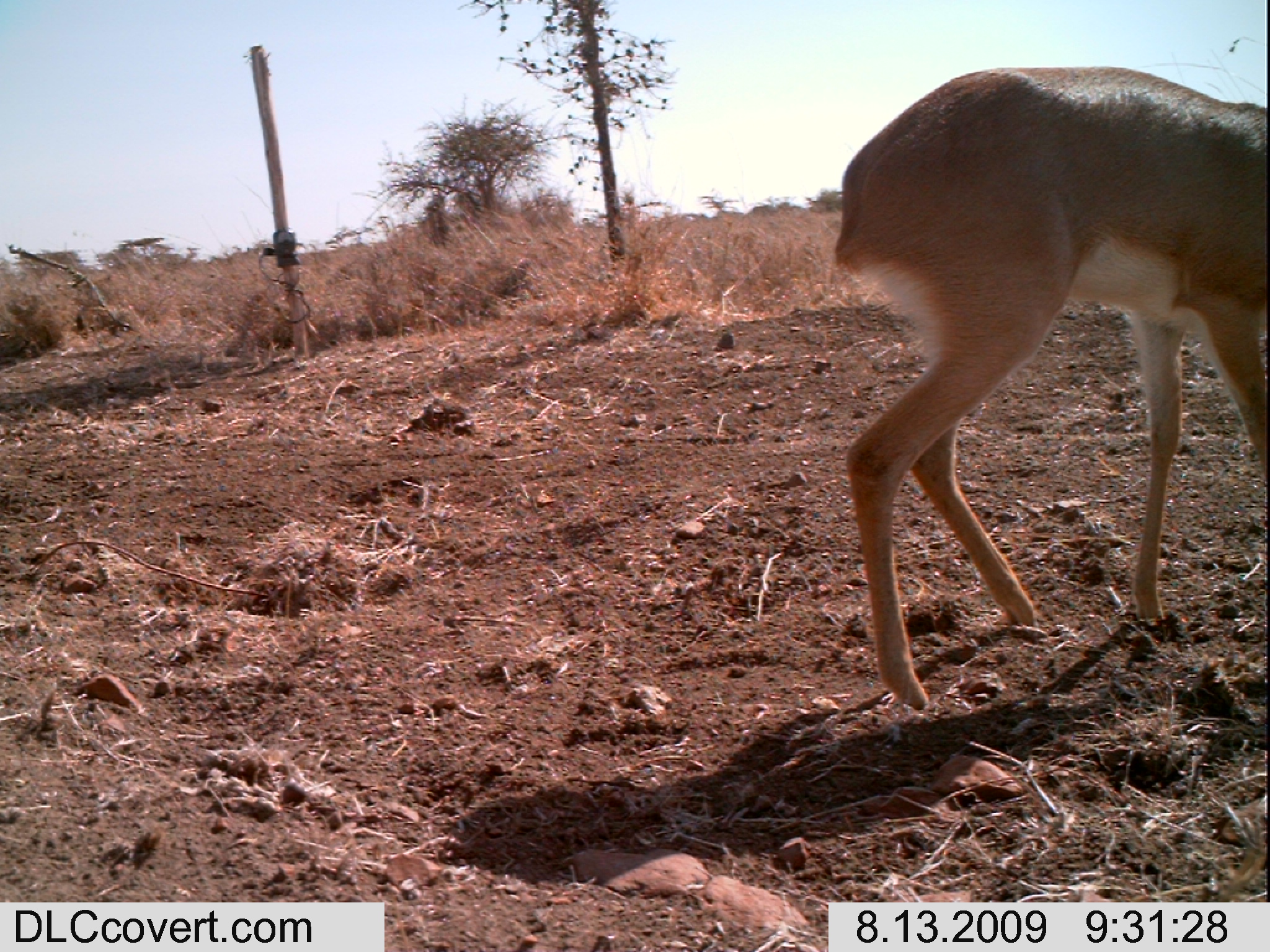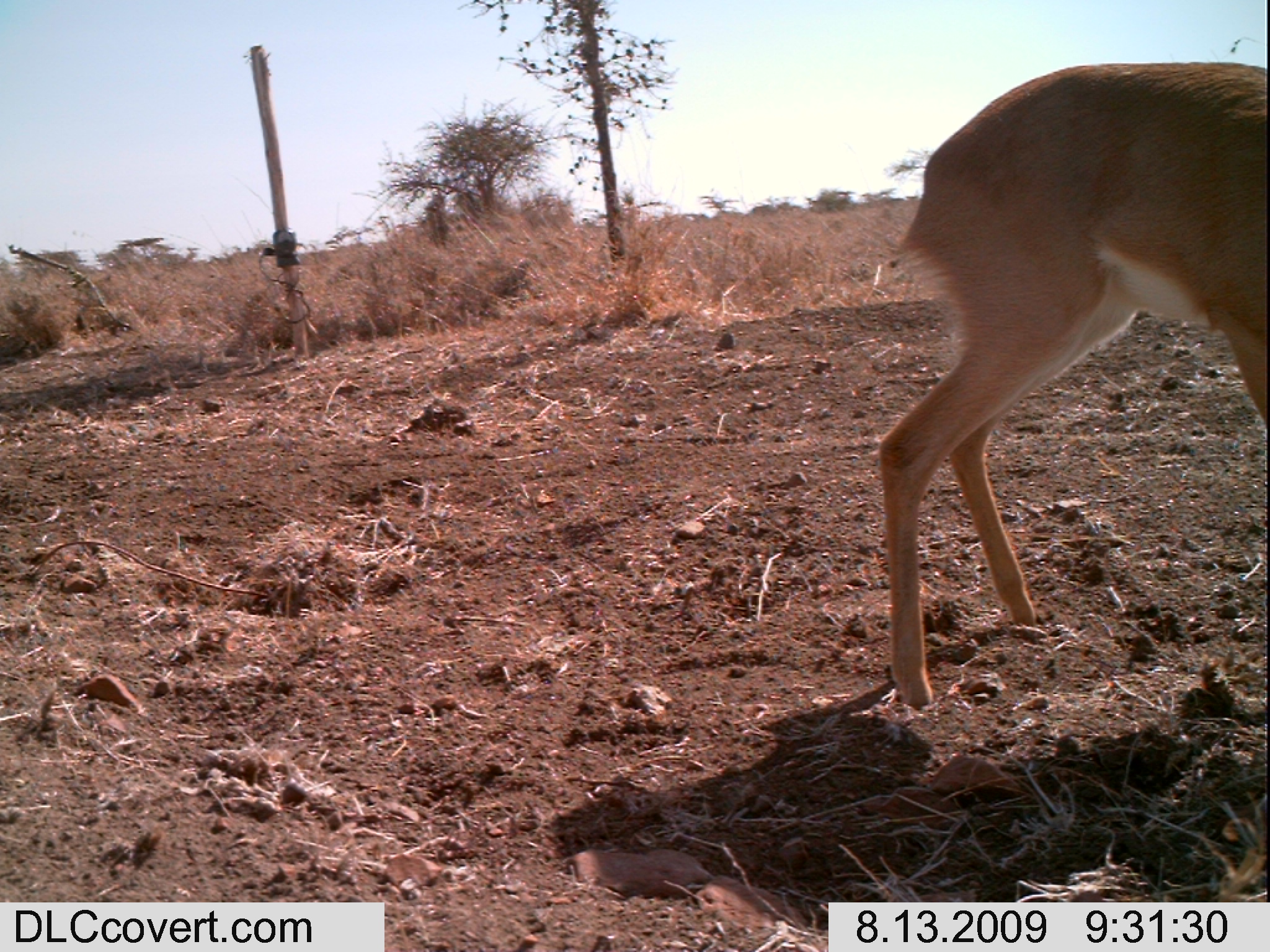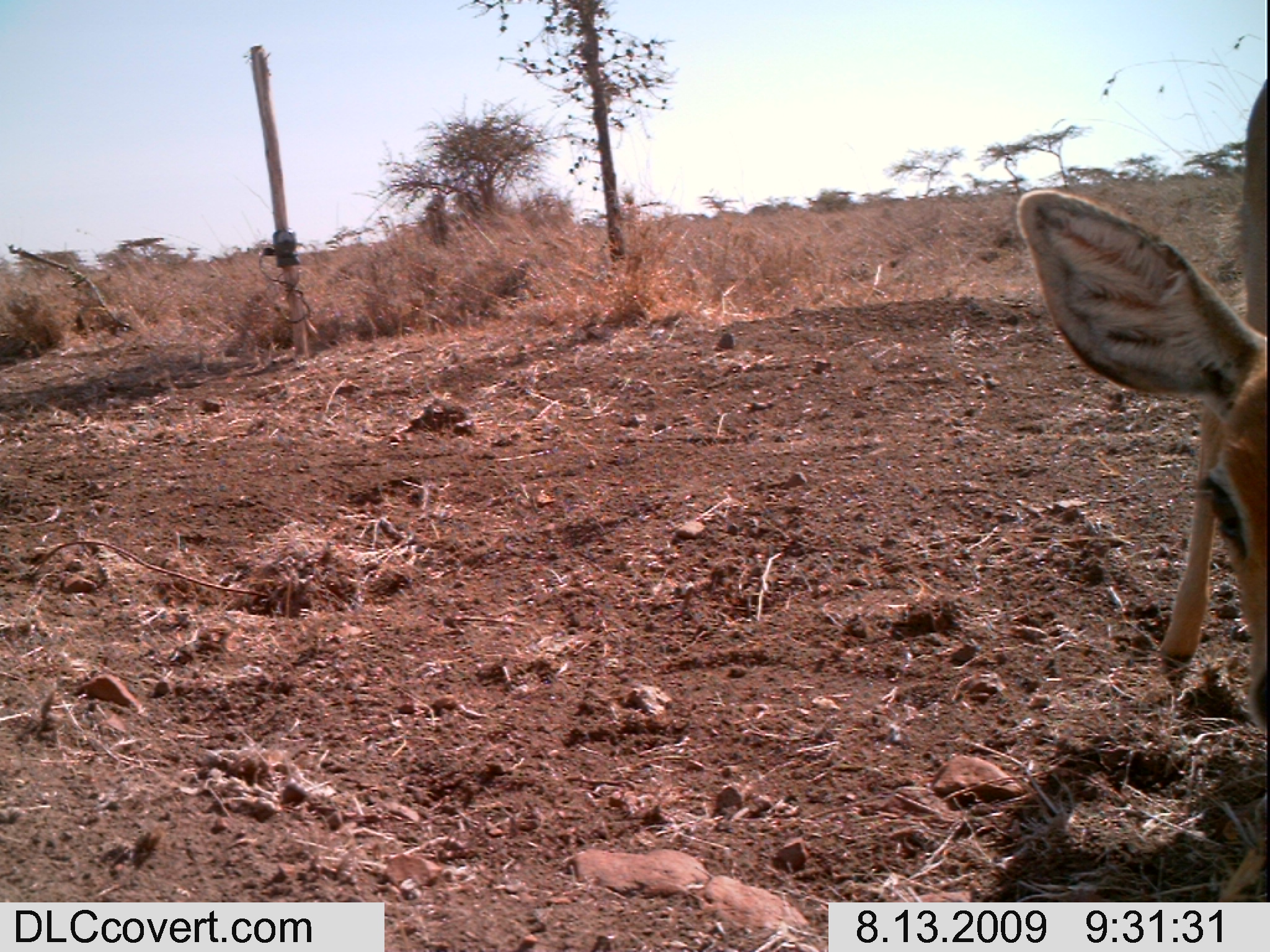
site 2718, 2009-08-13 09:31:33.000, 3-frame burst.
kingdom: Animalia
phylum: Chordata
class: Mammalia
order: Artiodactyla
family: Bovidae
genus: Raphicerus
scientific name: Raphicerus campestris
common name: steenbok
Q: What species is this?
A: Raphicerus campestris (steenbok).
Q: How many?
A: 1.